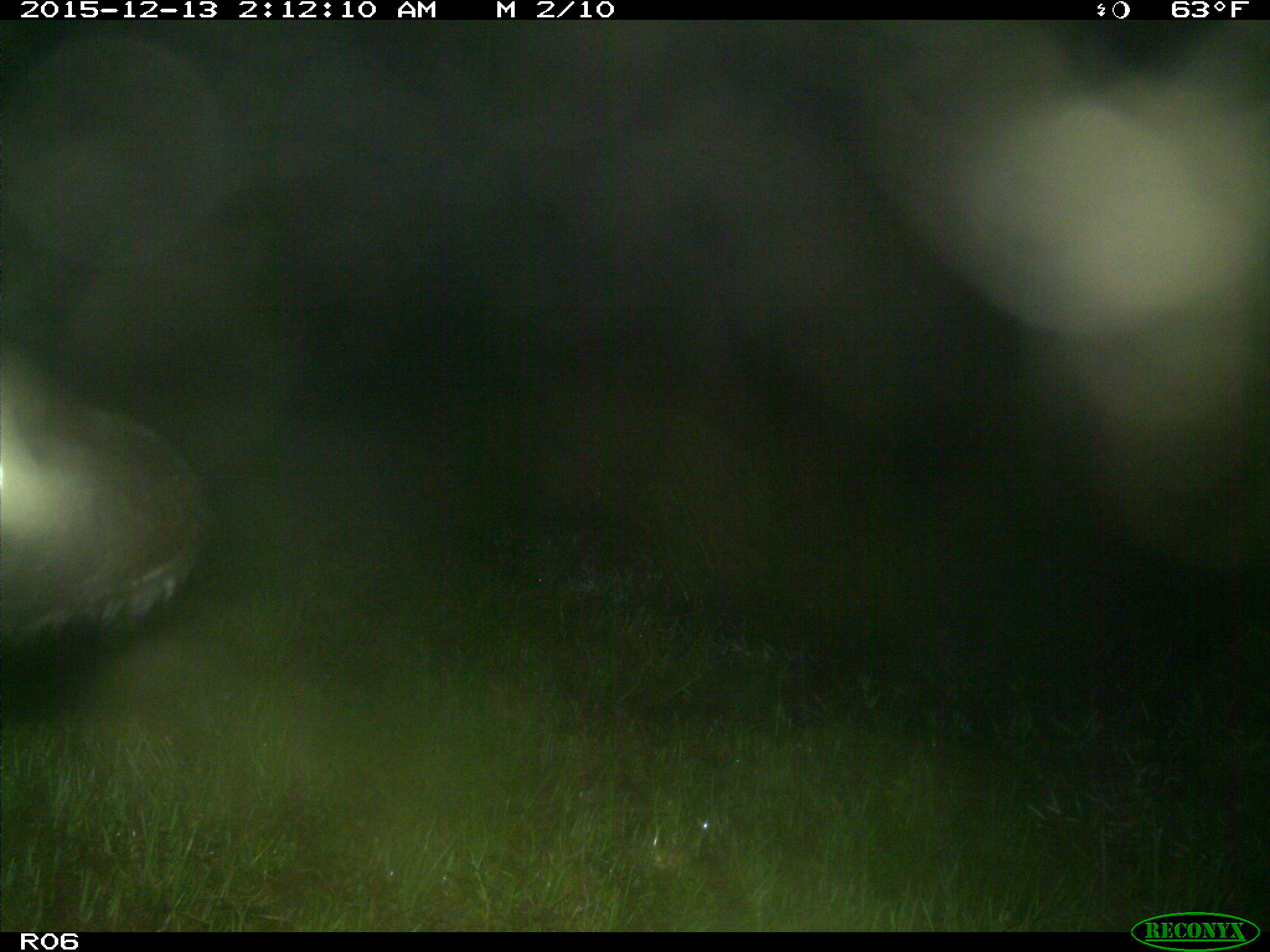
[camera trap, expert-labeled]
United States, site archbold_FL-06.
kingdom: Animalia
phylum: Chordata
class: Mammalia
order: Artiodactyla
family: Bovidae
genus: Bos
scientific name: Bos taurus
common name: domestic cow